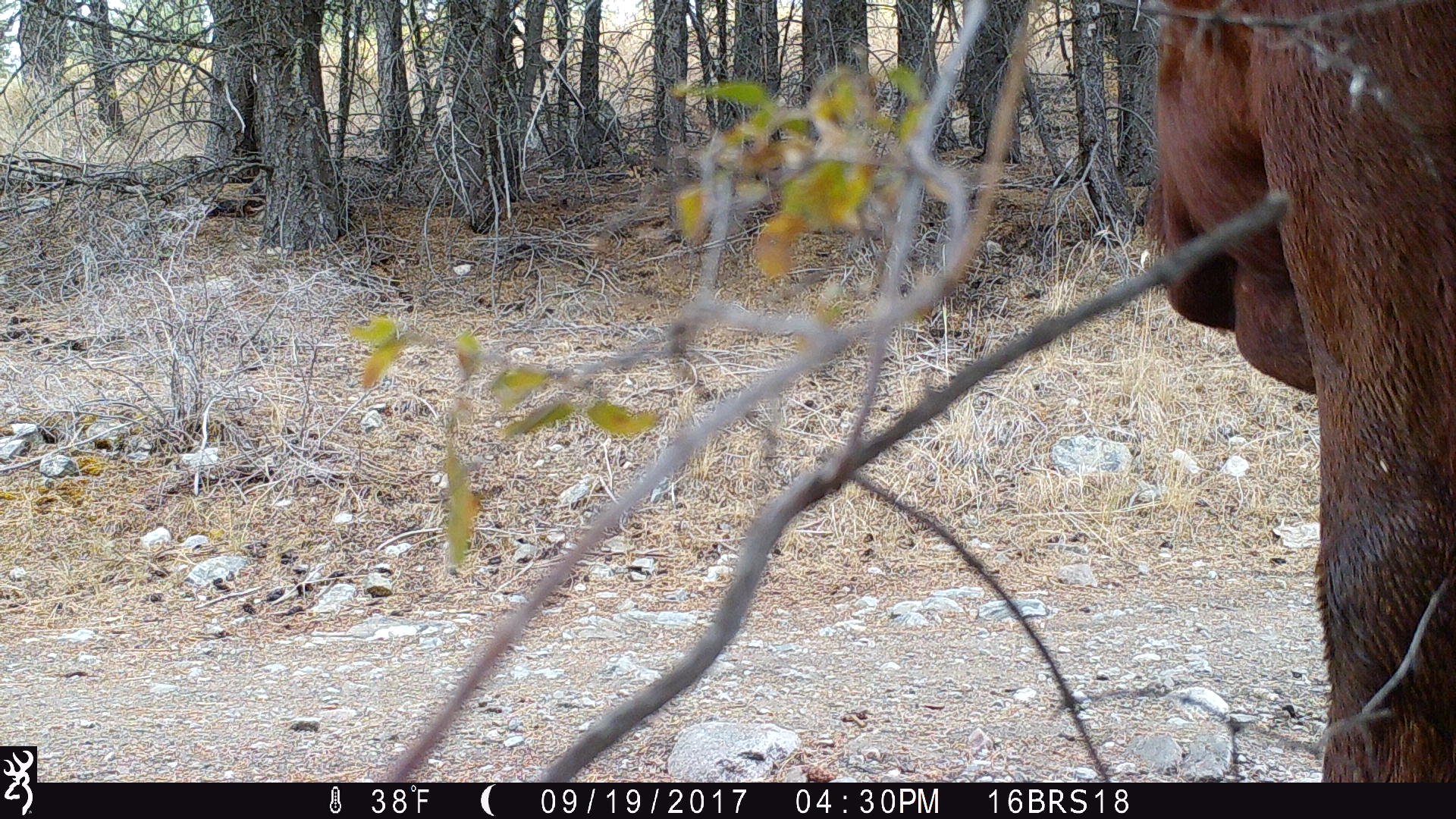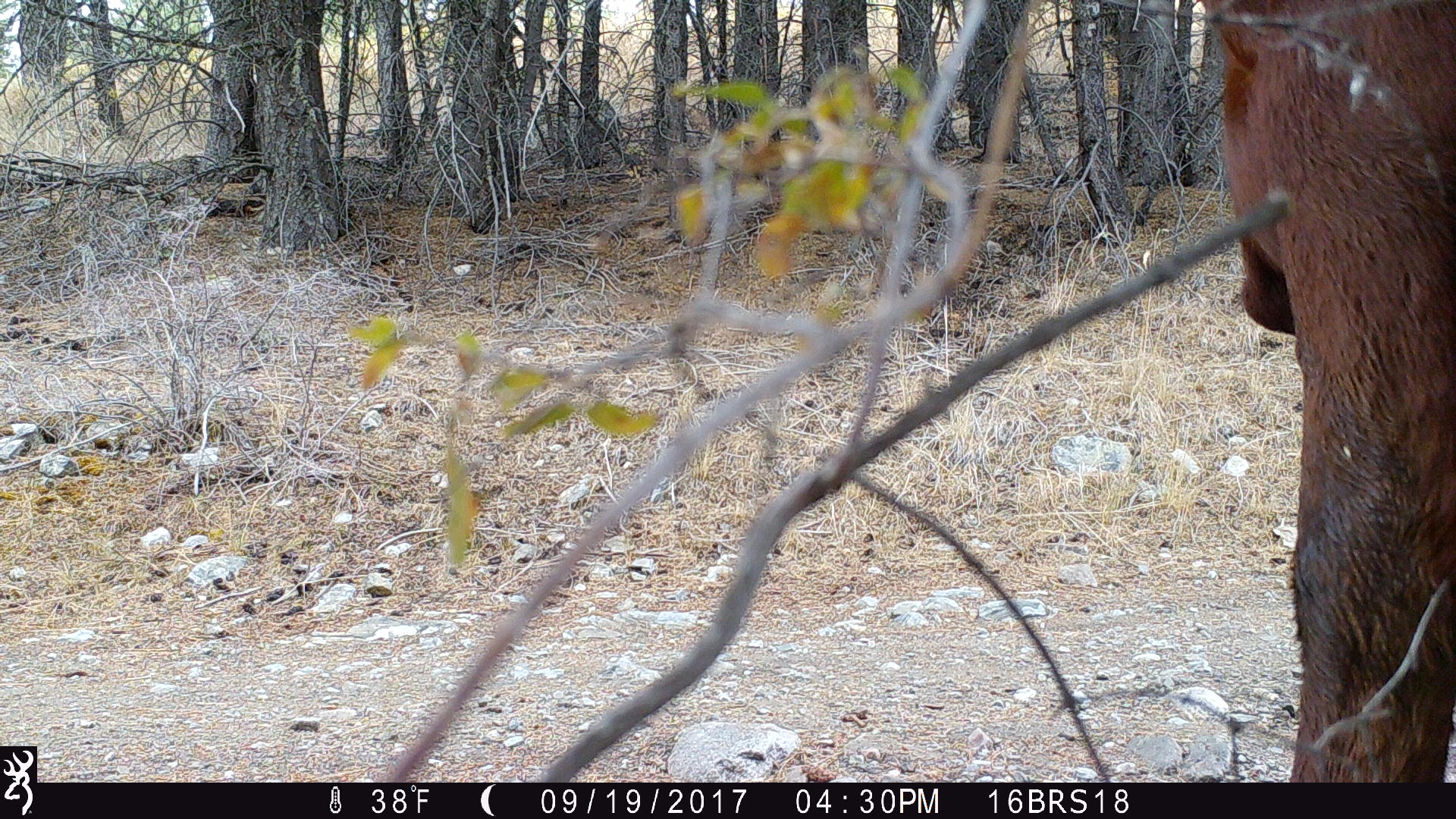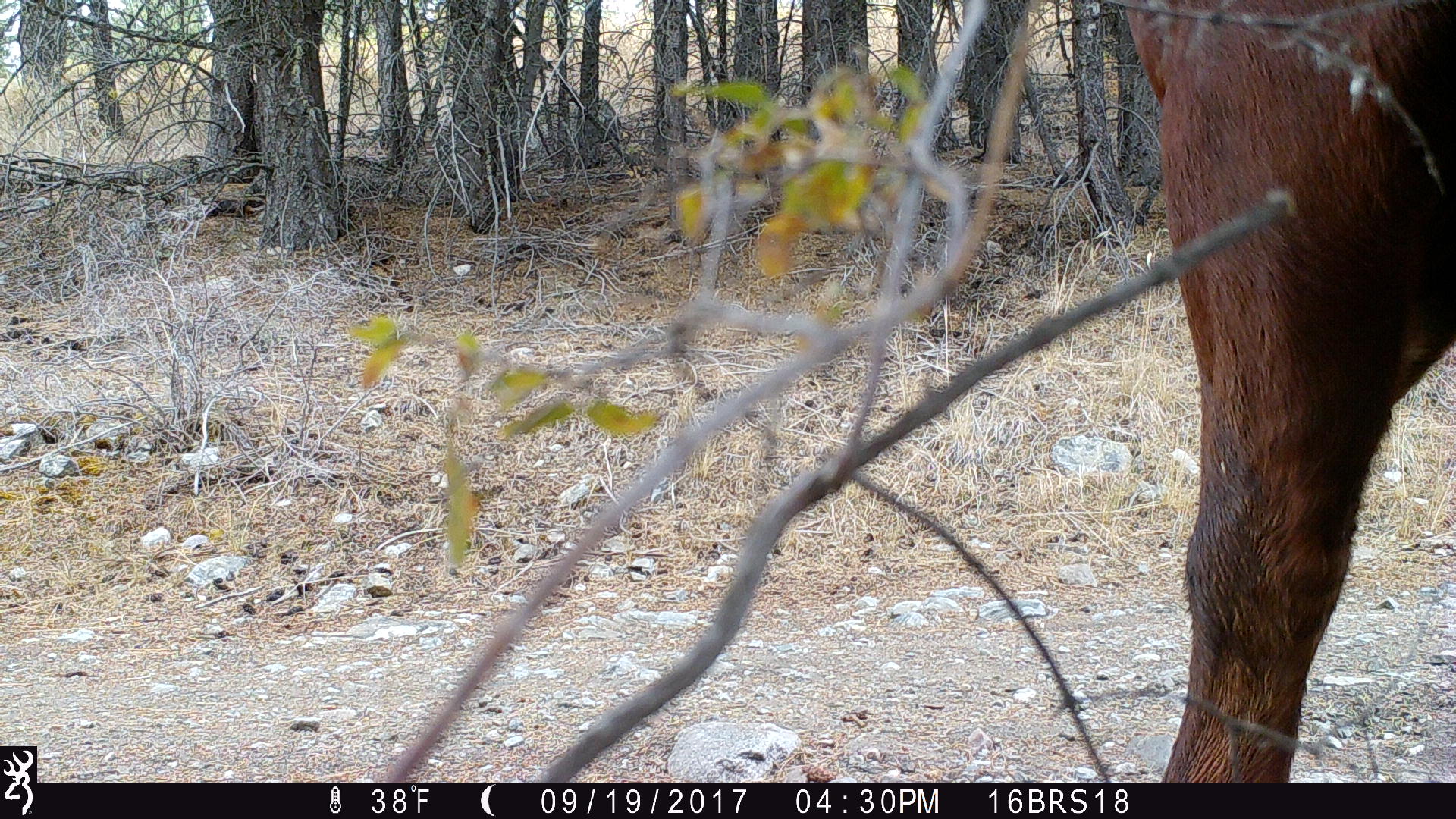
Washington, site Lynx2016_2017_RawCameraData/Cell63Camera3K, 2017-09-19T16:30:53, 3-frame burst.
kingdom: Animalia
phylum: Chordata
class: Mammalia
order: Artiodactyla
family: Bovidae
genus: Bos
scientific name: Bos taurus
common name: domestic cattle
Domestic cattle (Bos taurus). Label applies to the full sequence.